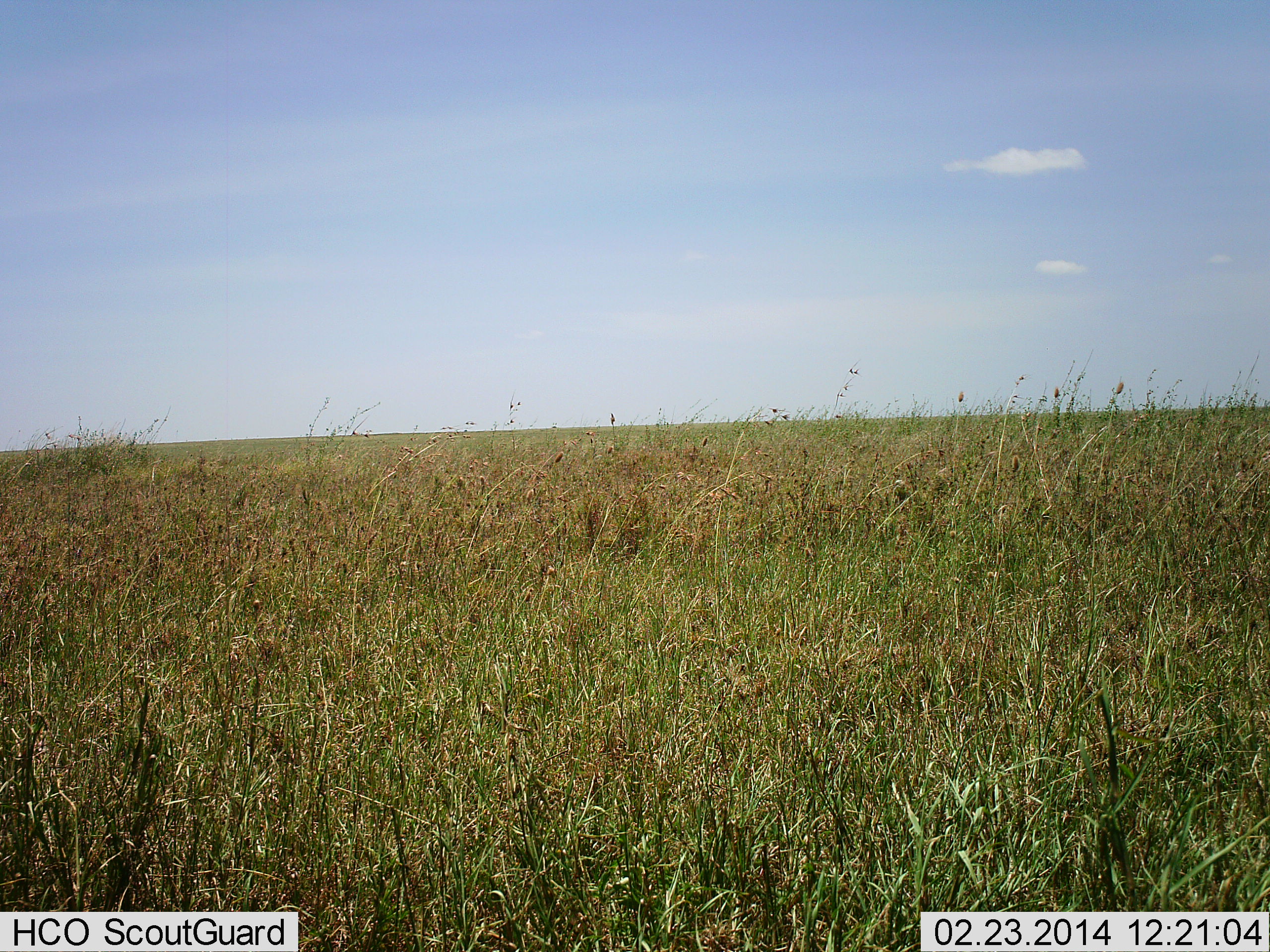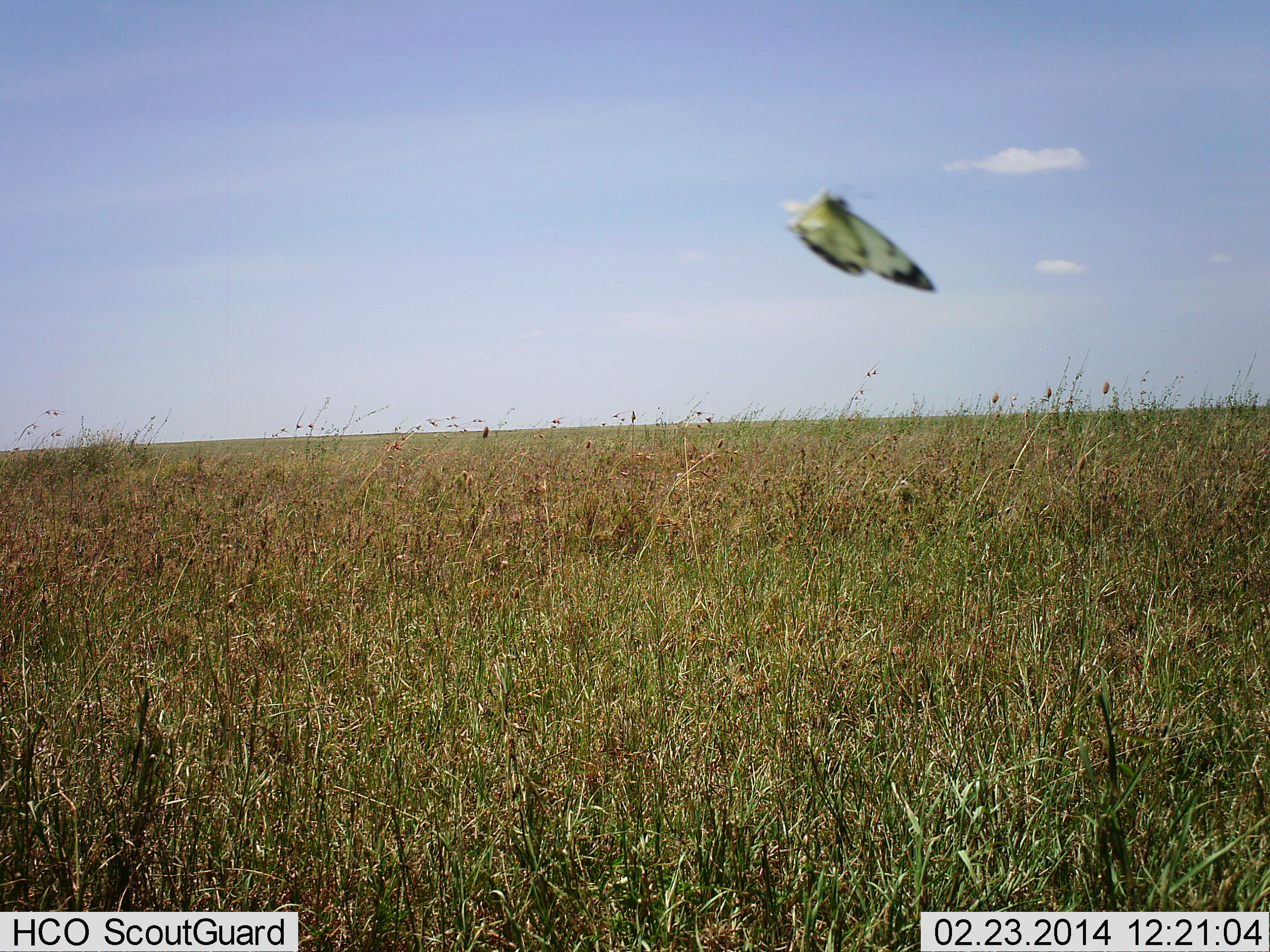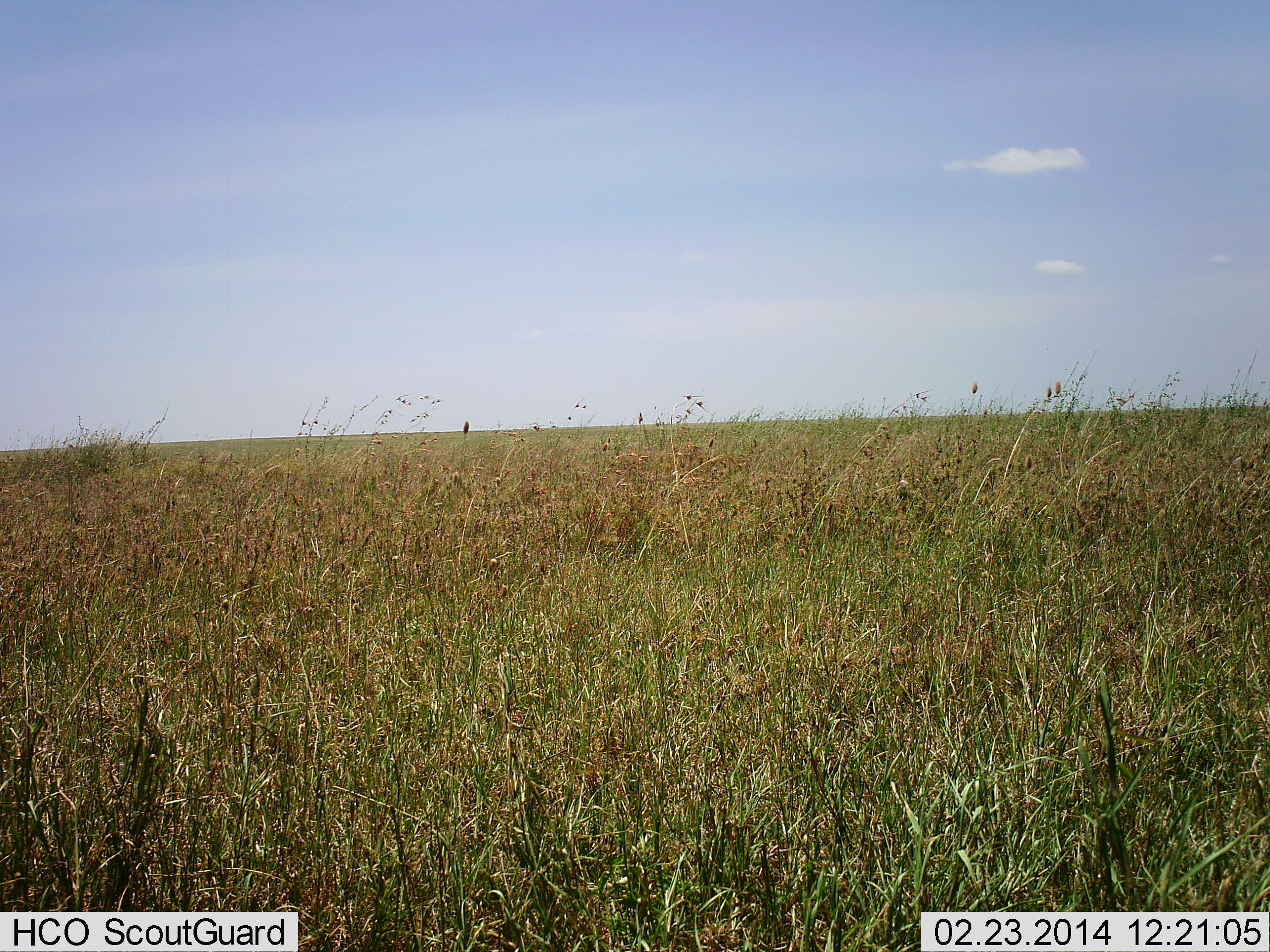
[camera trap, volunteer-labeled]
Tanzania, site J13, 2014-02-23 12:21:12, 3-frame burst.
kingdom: Animalia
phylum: Arthropoda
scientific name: Arthropoda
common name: arthropods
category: insectspider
Insectspider (arthropods) (Arthropoda), count 1. Behavior (volunteer vote fractions): standing 0%, resting 0%, moving 100%, interacting 0%. Young present (vote fraction): 0%. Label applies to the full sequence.